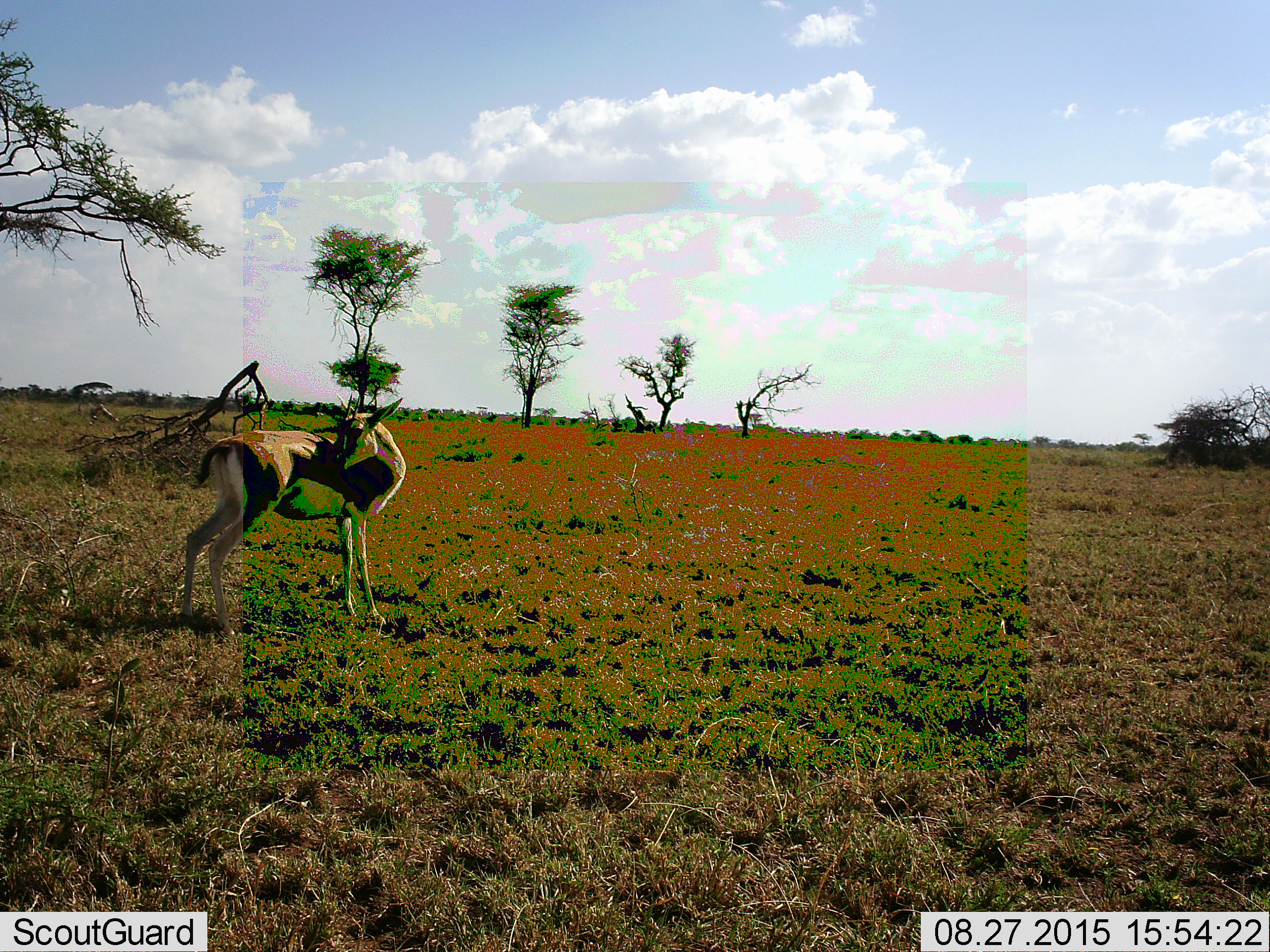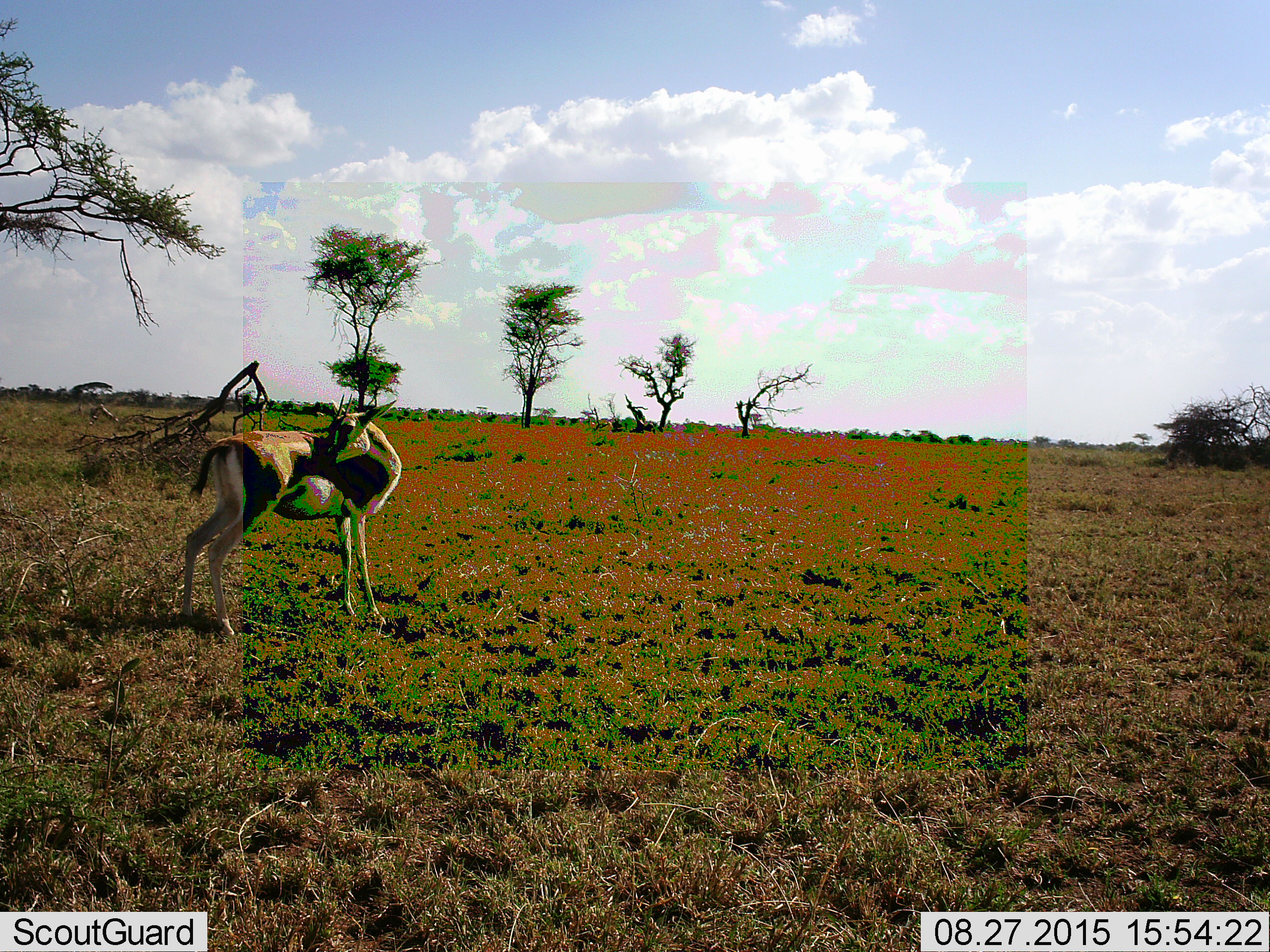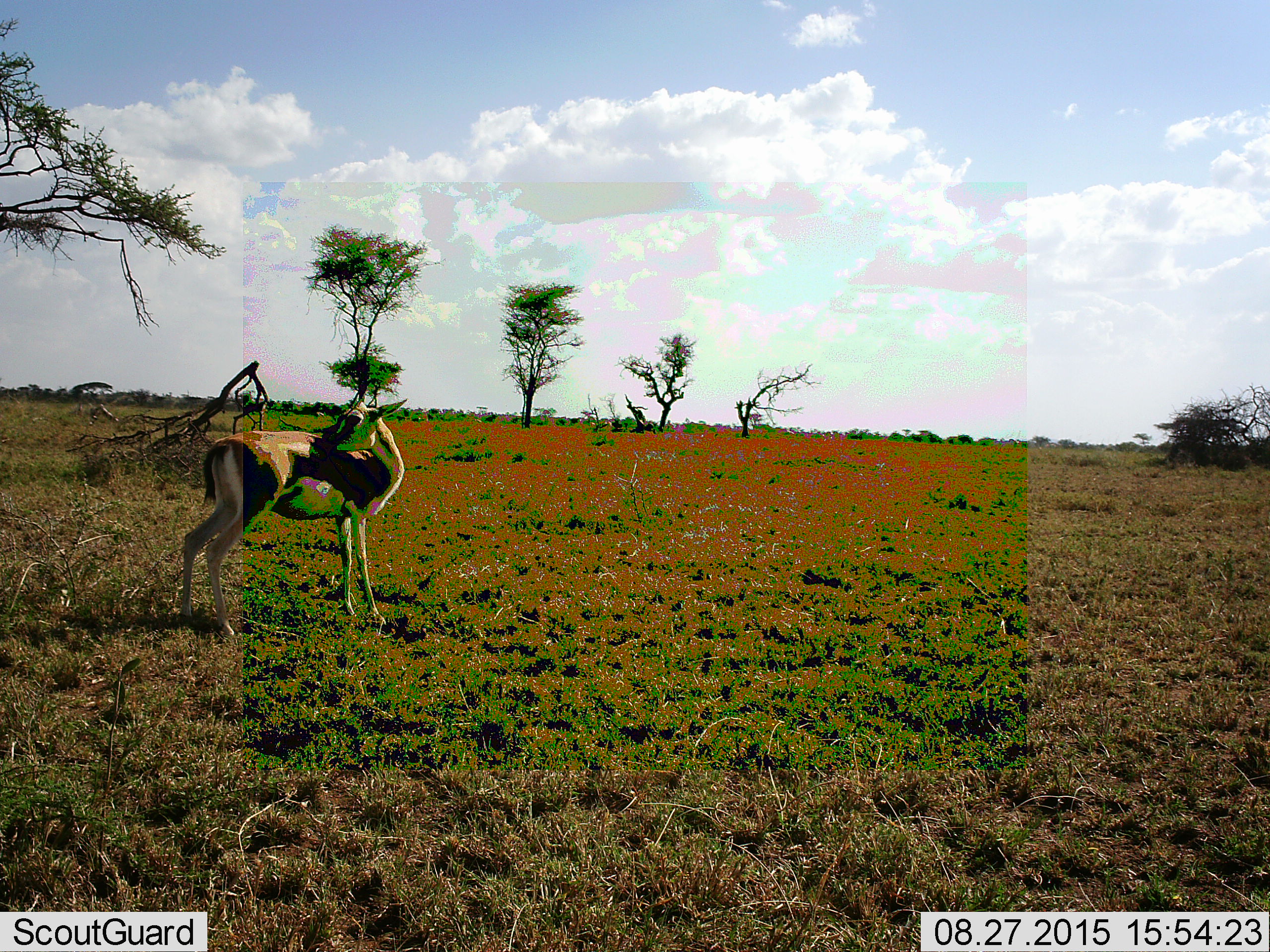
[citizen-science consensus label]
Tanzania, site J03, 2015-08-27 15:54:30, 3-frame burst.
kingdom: Animalia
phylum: Chordata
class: Mammalia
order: Artiodactyla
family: Bovidae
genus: Eudorcas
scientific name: Eudorcas thomsonii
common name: thomson's gazelle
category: gazellethomsons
Gazellethomsons (thomson's gazelle) (Eudorcas thomsonii), count 1. Behavior (volunteer vote fractions): standing 100%, resting 0%, moving 0%, interacting 0%. Young present (vote fraction): 0%. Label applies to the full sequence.